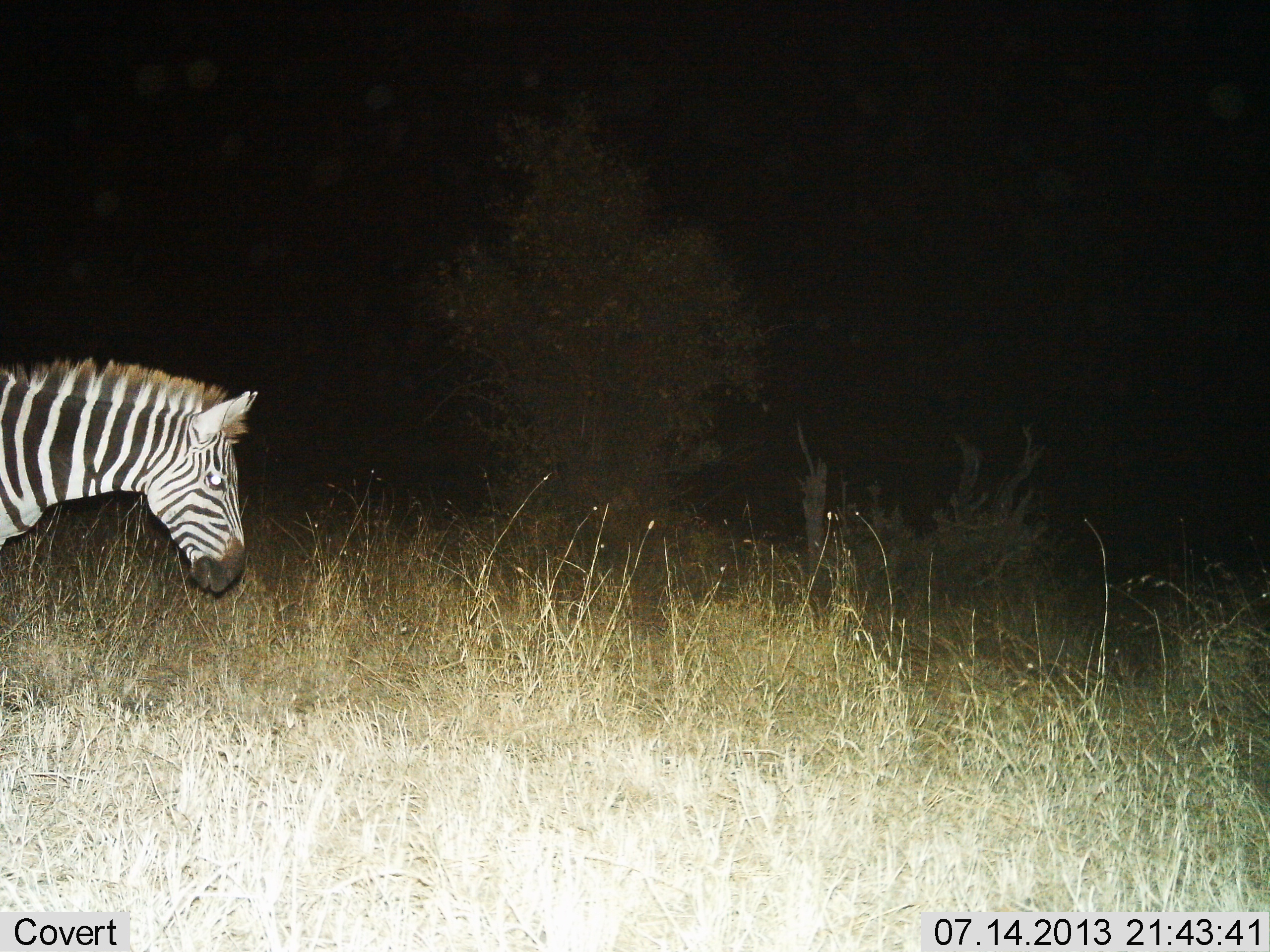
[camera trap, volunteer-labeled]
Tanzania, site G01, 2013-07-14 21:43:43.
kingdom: Animalia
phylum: Chordata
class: Mammalia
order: Perissodactyla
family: Equidae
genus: Equus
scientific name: Equus quagga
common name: plains zebra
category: zebra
Zebra (plains zebra) (Equus quagga), count 1. Behavior (volunteer vote fractions): standing 62%, resting 0%, moving 38%, interacting 0%. Young present (vote fraction): 0%. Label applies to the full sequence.